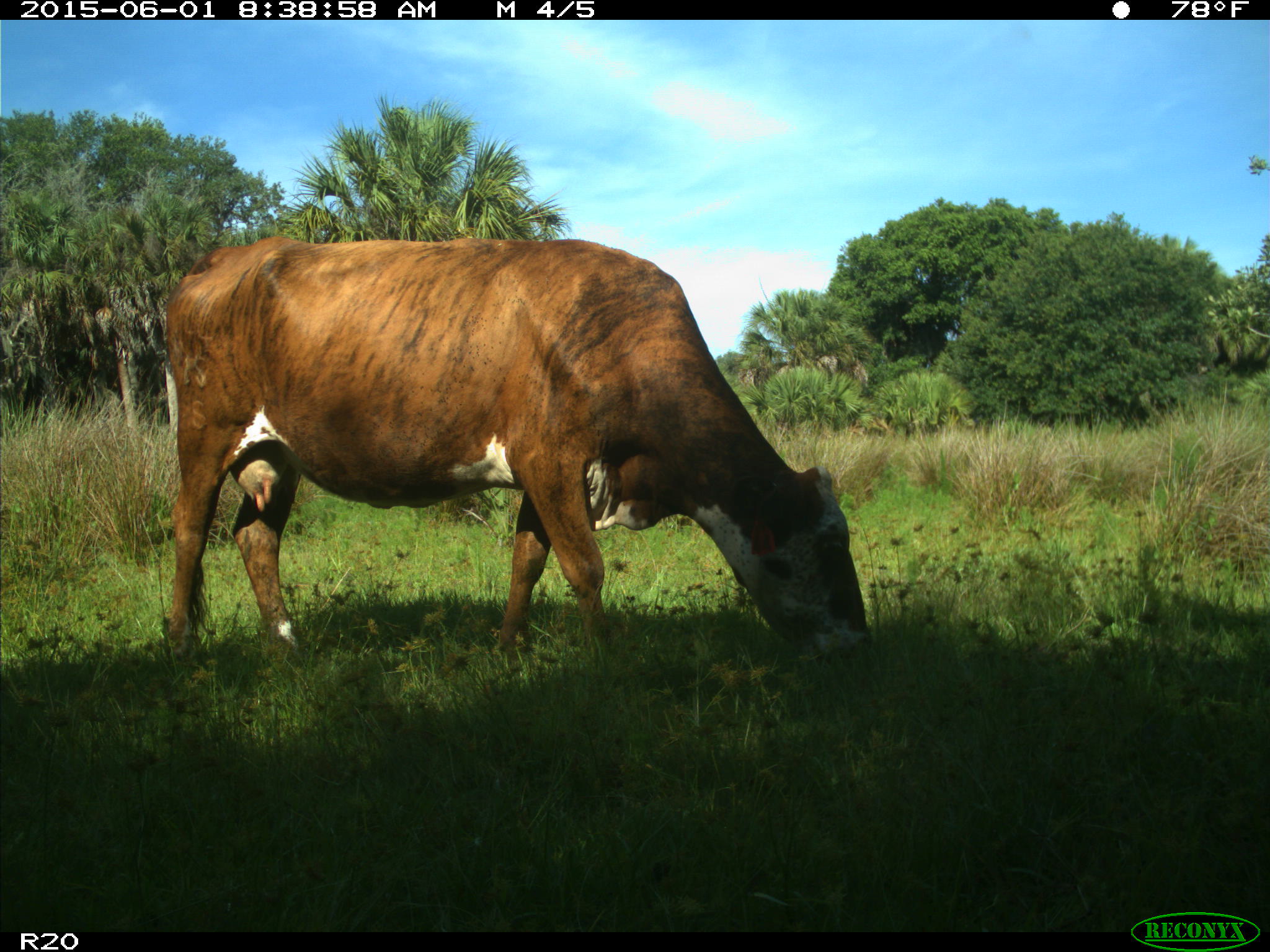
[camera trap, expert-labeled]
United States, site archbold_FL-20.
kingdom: Animalia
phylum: Chordata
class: Mammalia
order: Artiodactyla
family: Bovidae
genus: Bos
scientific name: Bos taurus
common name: domestic cow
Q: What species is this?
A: Bos taurus (domestic cow).